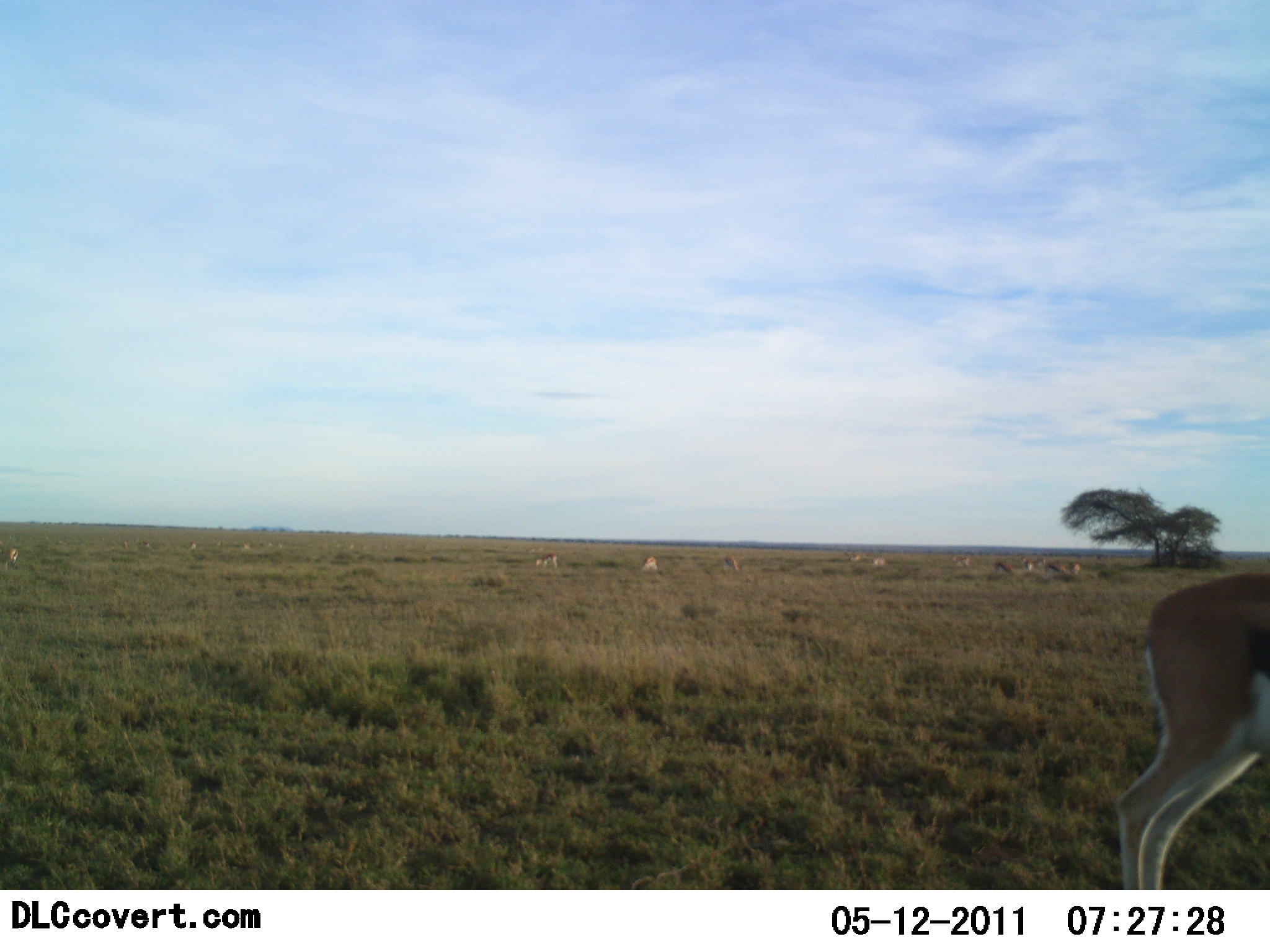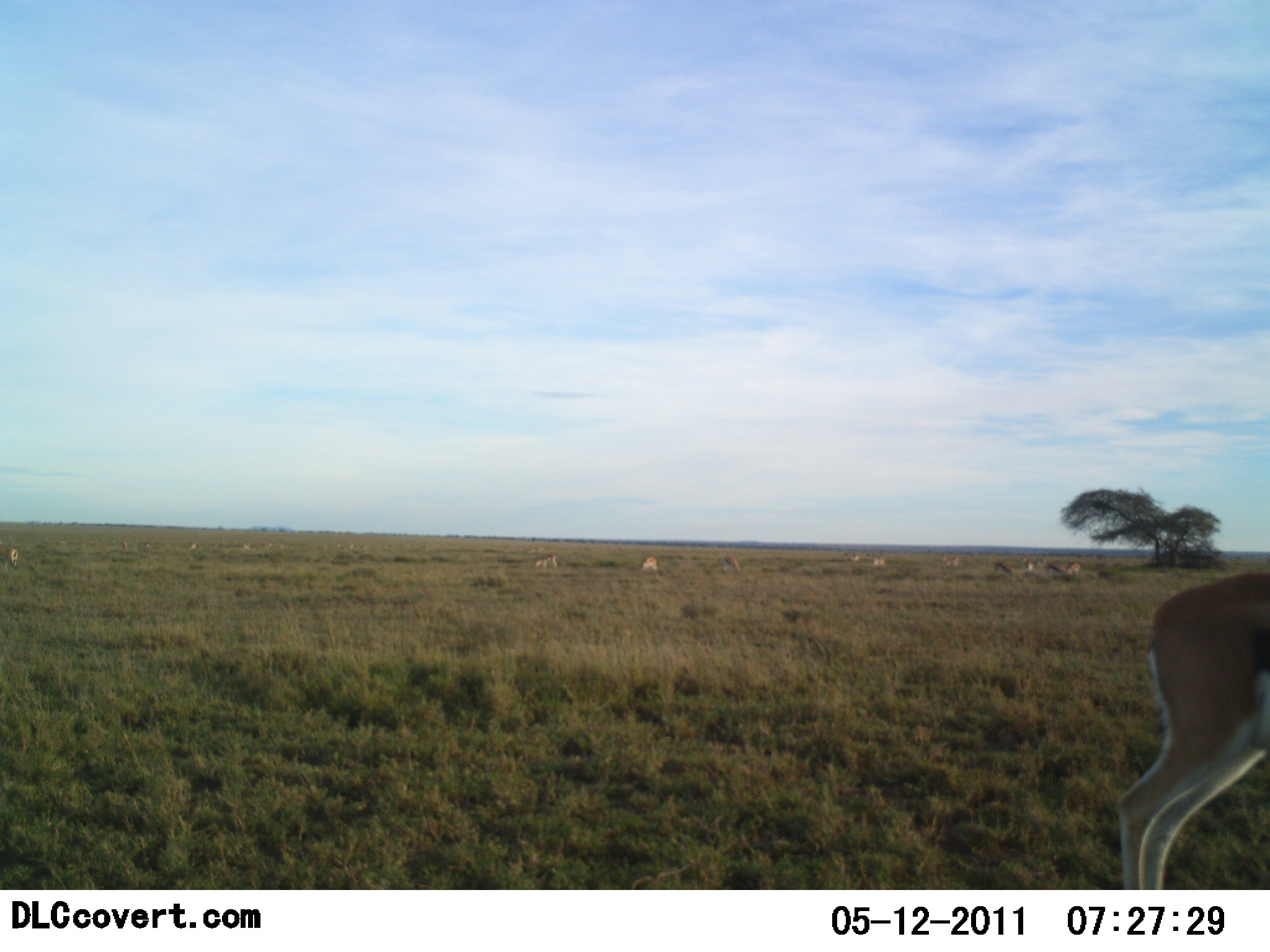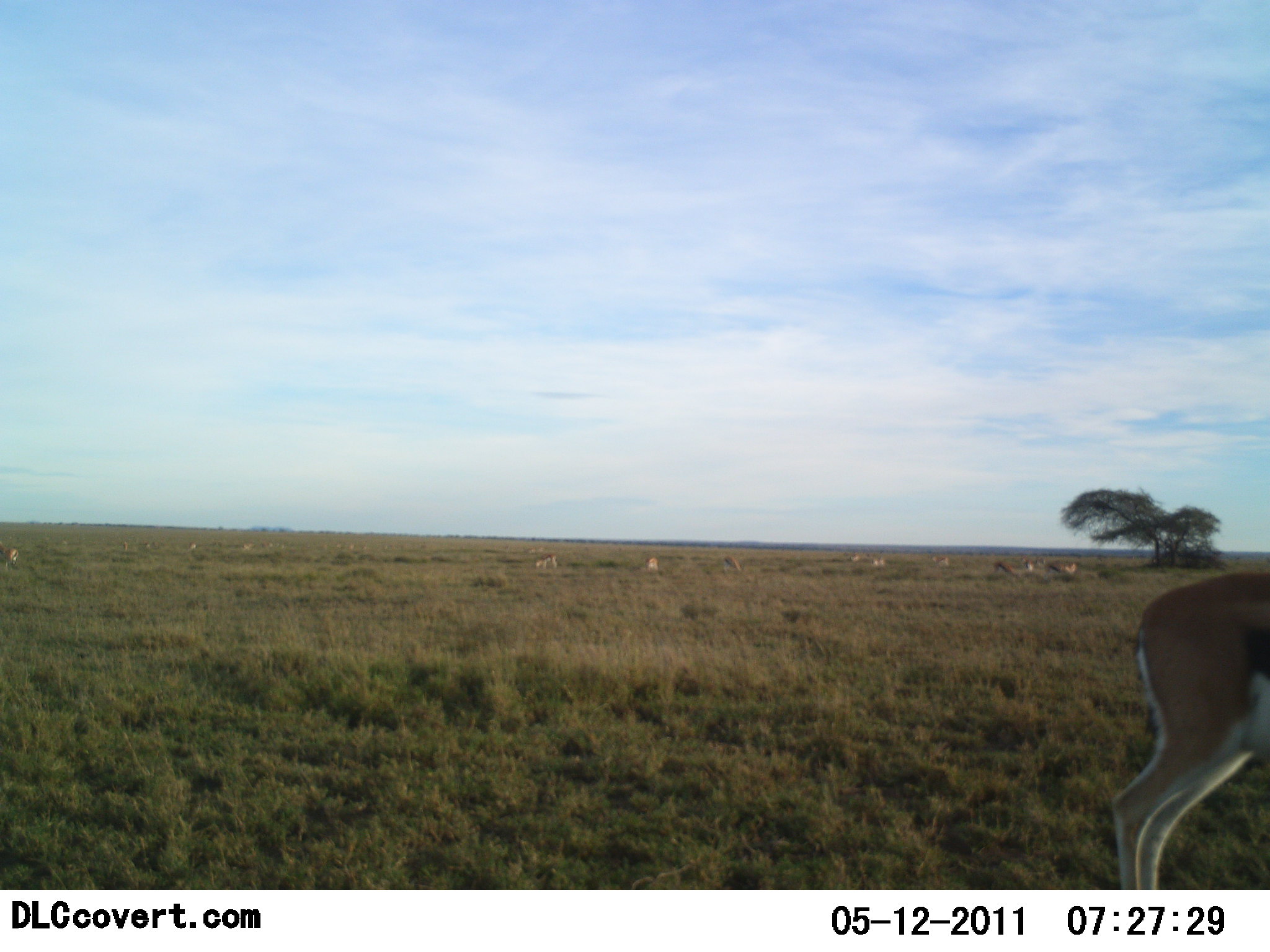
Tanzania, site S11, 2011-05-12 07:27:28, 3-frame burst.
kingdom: Animalia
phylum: Chordata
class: Mammalia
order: Artiodactyla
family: Bovidae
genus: Eudorcas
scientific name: Eudorcas thomsonii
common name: thomson's gazelle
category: gazellethomsons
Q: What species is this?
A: Gazellethomsons (thomson's gazelle) (Eudorcas thomsonii).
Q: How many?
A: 10.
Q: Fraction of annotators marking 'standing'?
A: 80%.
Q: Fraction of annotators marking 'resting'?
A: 10%.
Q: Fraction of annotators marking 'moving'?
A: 40%.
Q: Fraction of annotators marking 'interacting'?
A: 0%.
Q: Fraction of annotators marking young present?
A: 0%.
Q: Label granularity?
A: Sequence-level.